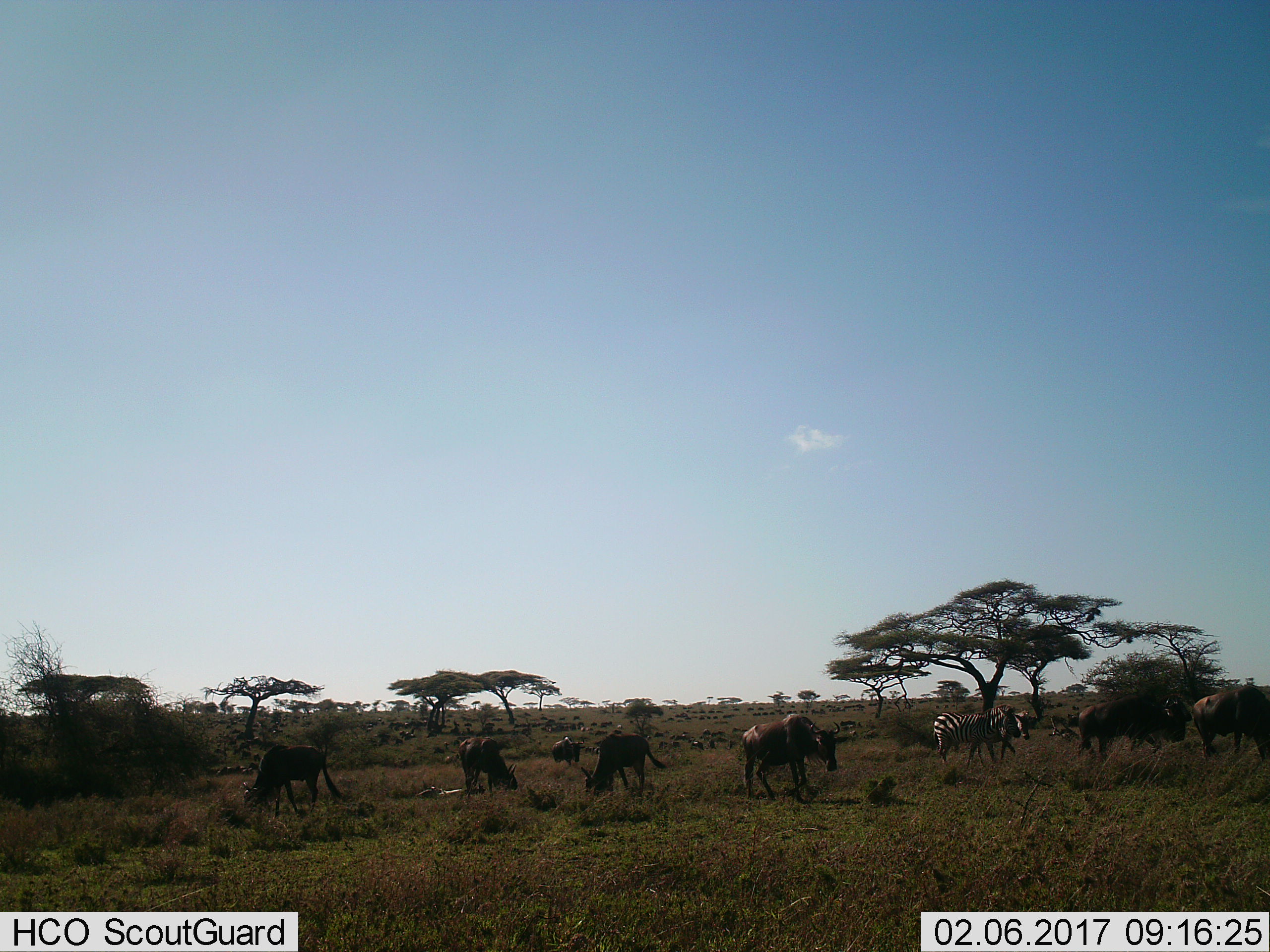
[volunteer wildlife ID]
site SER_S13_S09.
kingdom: Animalia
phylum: Chordata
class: Mammalia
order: Perissodactyla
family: Equidae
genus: Equus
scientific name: Equus quagga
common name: plains zebra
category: zebraplains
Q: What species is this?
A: Zebraplains (plains zebra) (Equus quagga).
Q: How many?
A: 2.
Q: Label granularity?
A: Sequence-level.